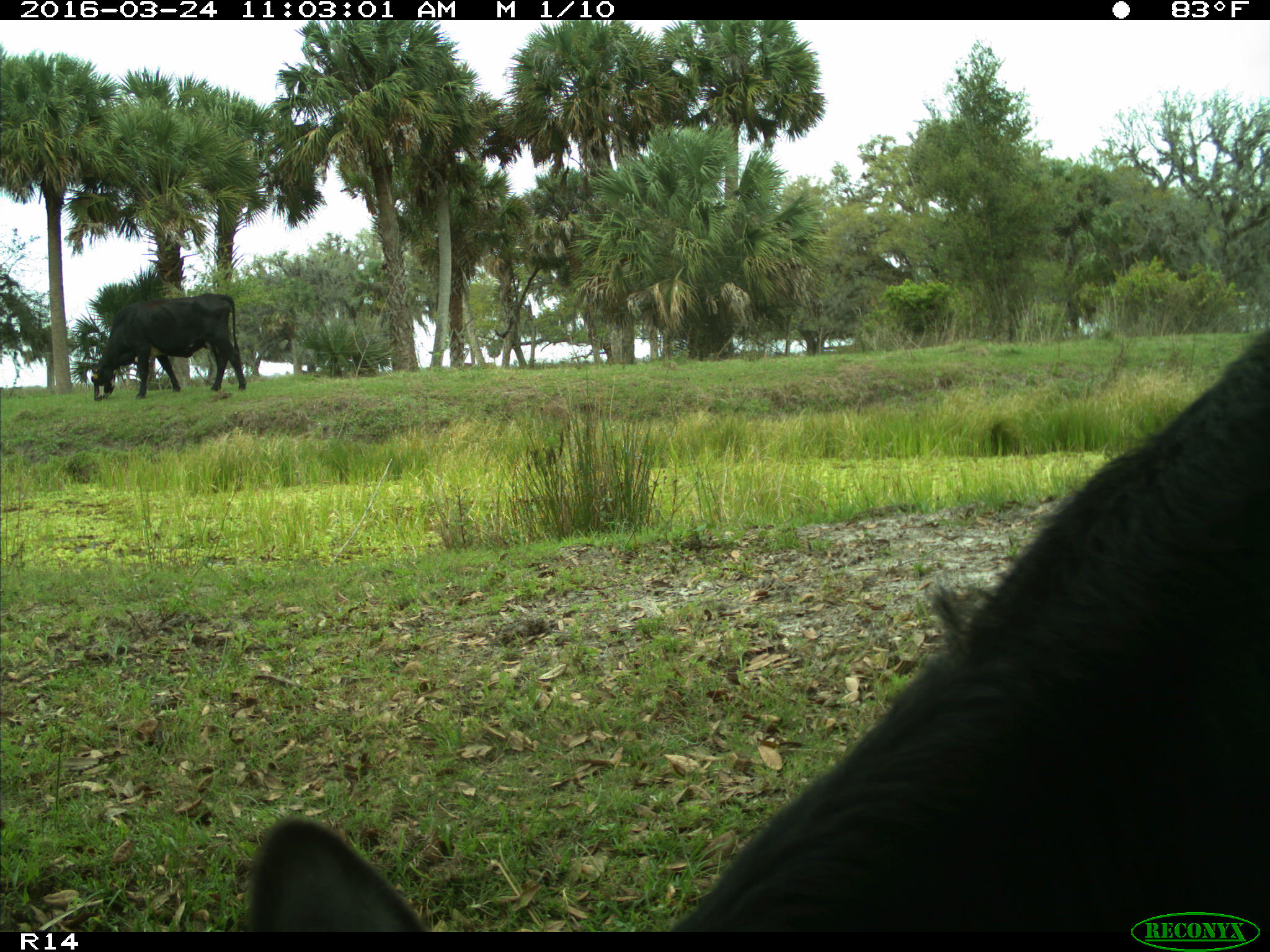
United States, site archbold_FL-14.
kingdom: Animalia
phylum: Chordata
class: Mammalia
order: Artiodactyla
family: Bovidae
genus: Bos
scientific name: Bos taurus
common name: domestic cow